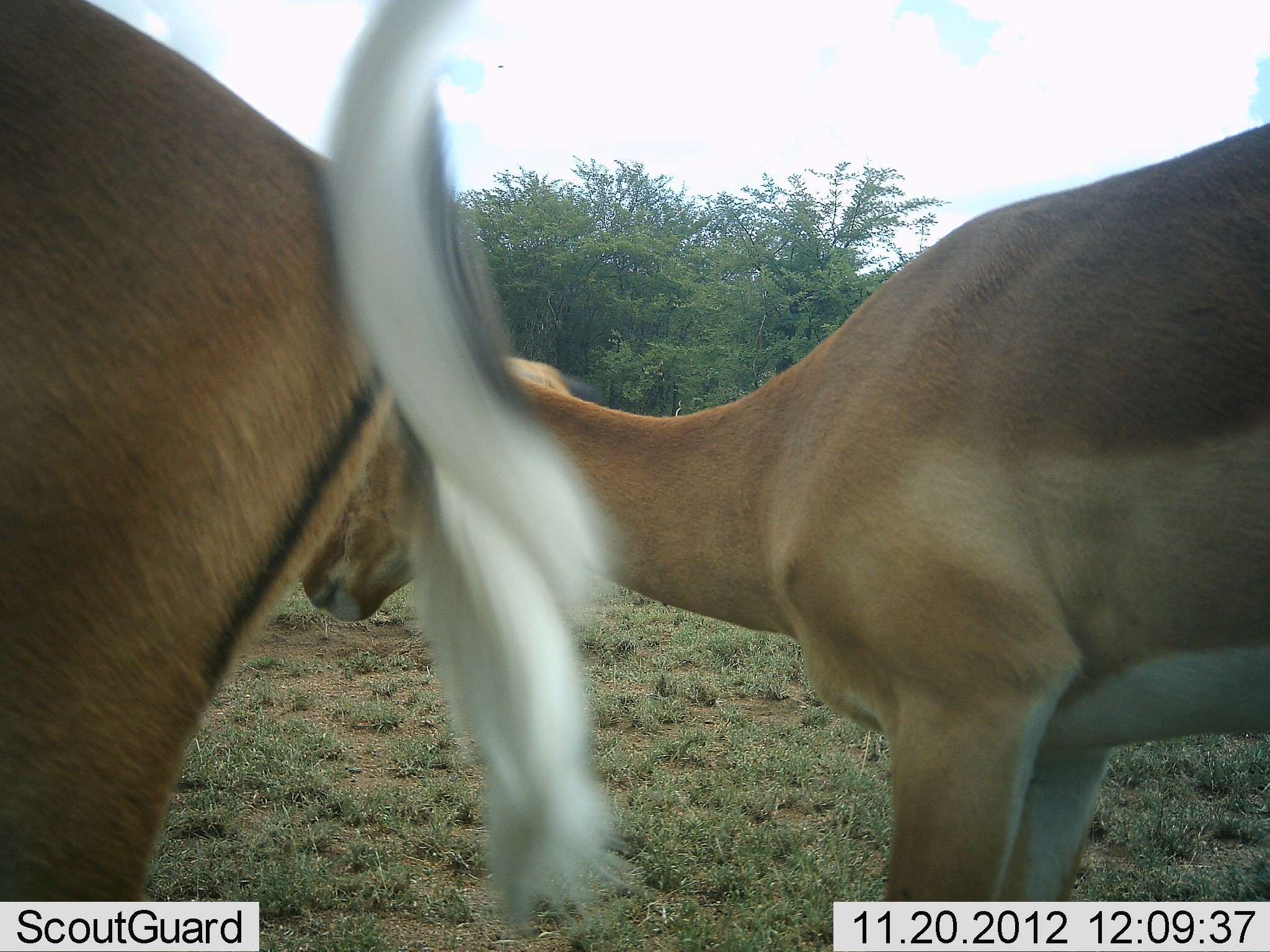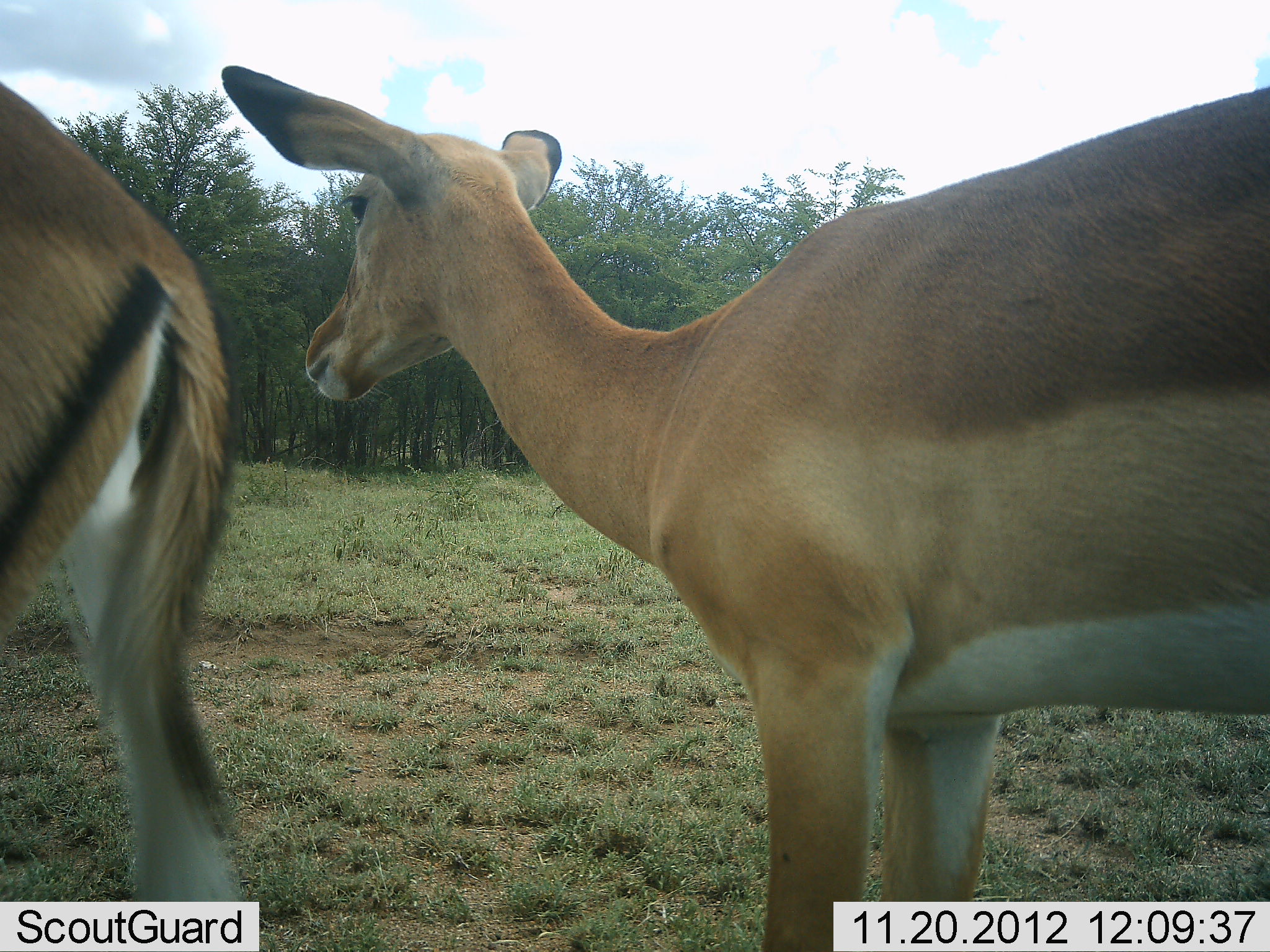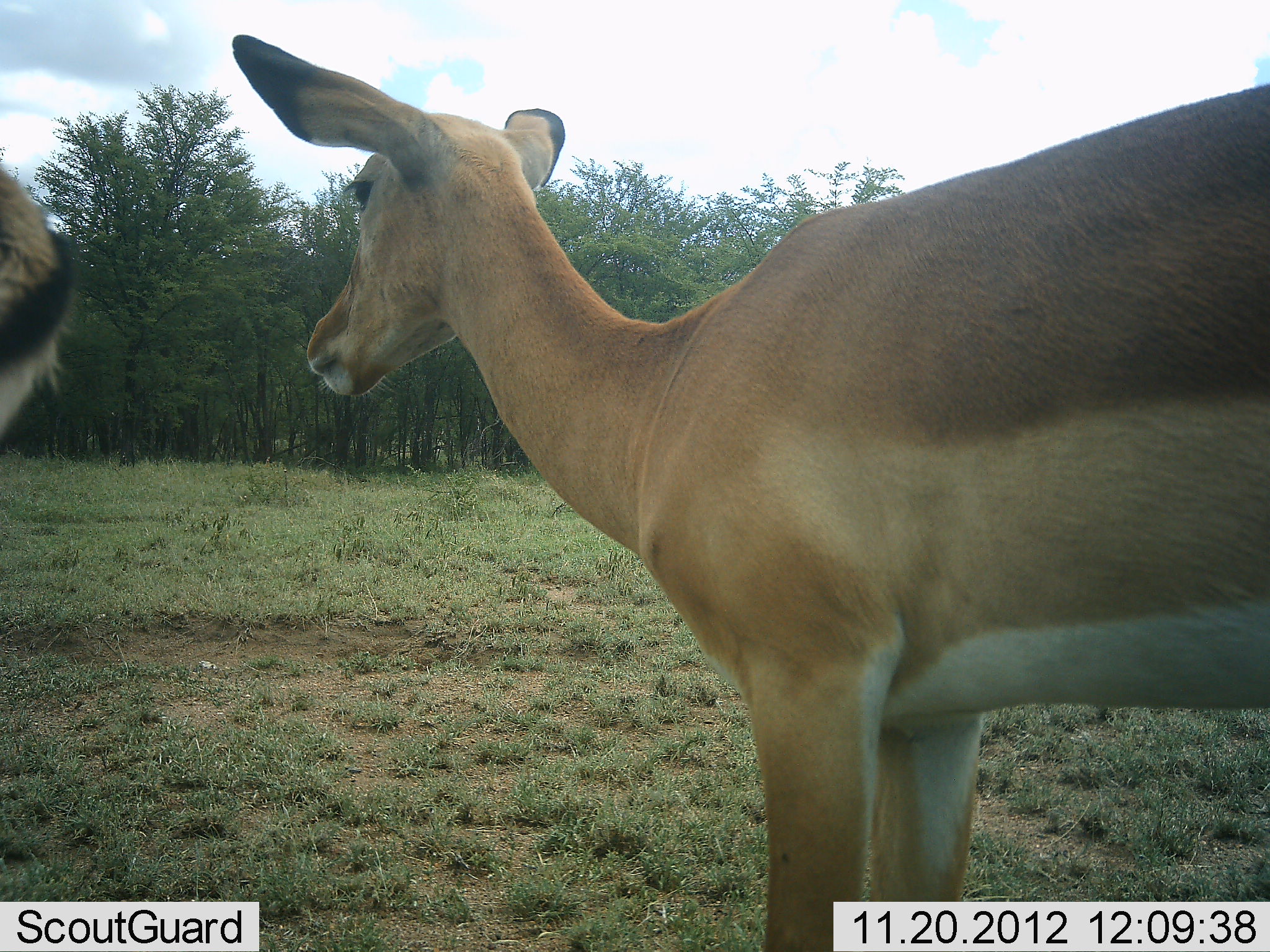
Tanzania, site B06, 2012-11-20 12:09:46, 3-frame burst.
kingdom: Animalia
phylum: Chordata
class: Mammalia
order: Artiodactyla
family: Bovidae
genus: Aepyceros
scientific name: Aepyceros melampus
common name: impala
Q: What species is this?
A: Impala (Aepyceros melampus).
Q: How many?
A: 2.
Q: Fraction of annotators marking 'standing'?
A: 80%.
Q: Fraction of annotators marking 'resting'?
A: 0%.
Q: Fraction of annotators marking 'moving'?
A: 60%.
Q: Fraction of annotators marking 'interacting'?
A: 0%.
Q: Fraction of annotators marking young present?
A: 0%.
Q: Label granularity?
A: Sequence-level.